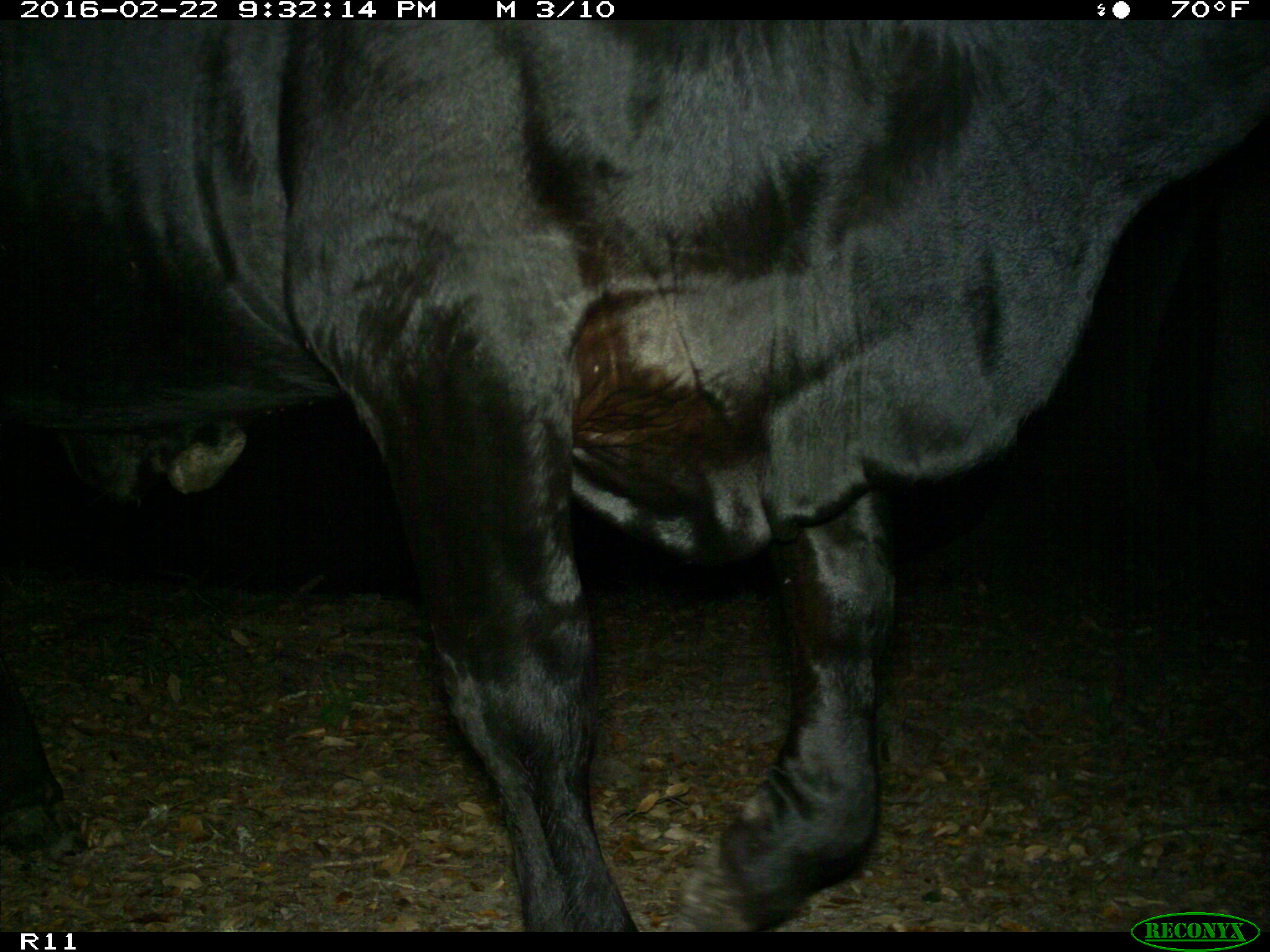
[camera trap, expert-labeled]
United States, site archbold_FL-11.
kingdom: Animalia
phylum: Chordata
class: Mammalia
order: Artiodactyla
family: Bovidae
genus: Bos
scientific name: Bos taurus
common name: domestic cow